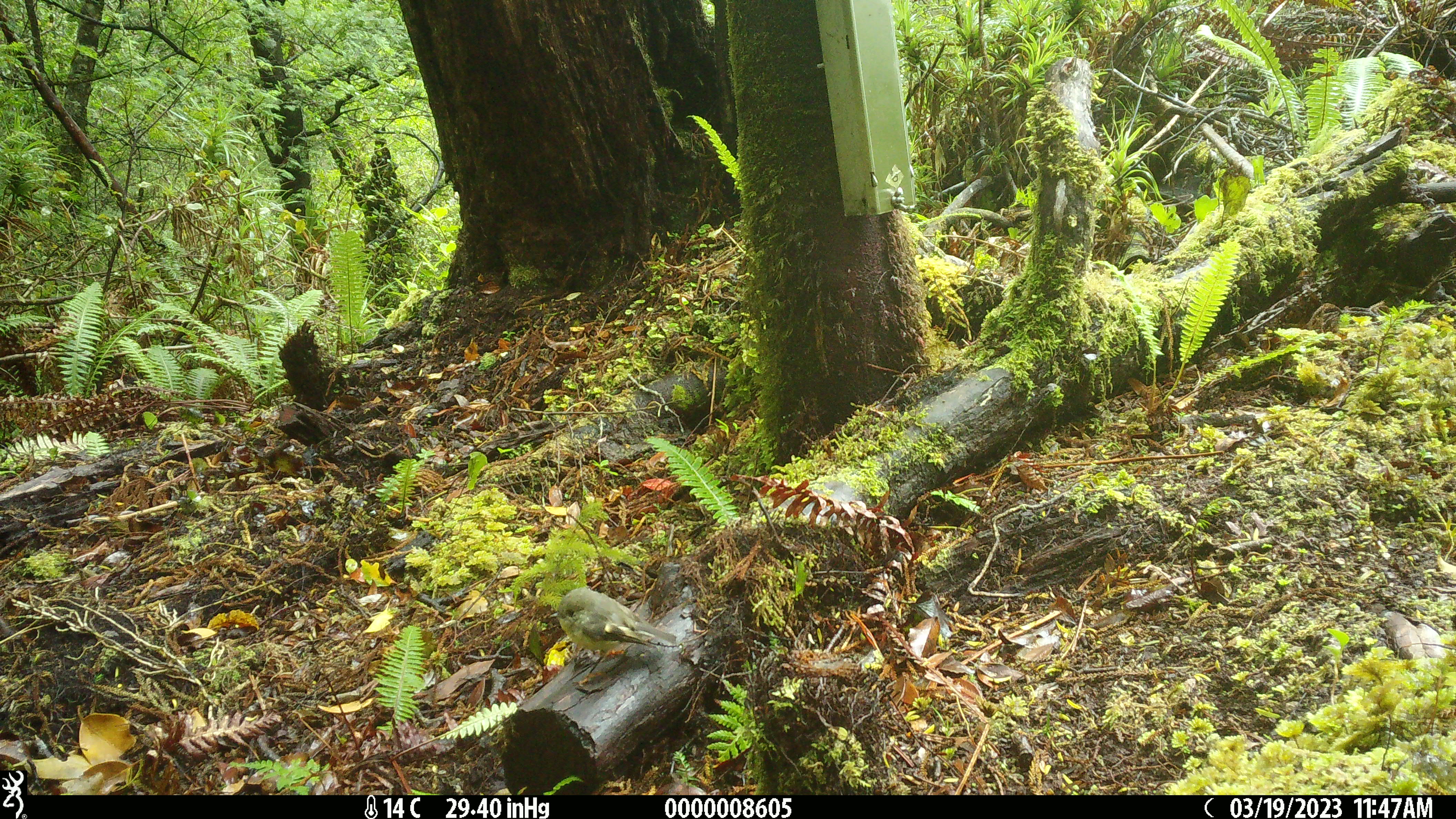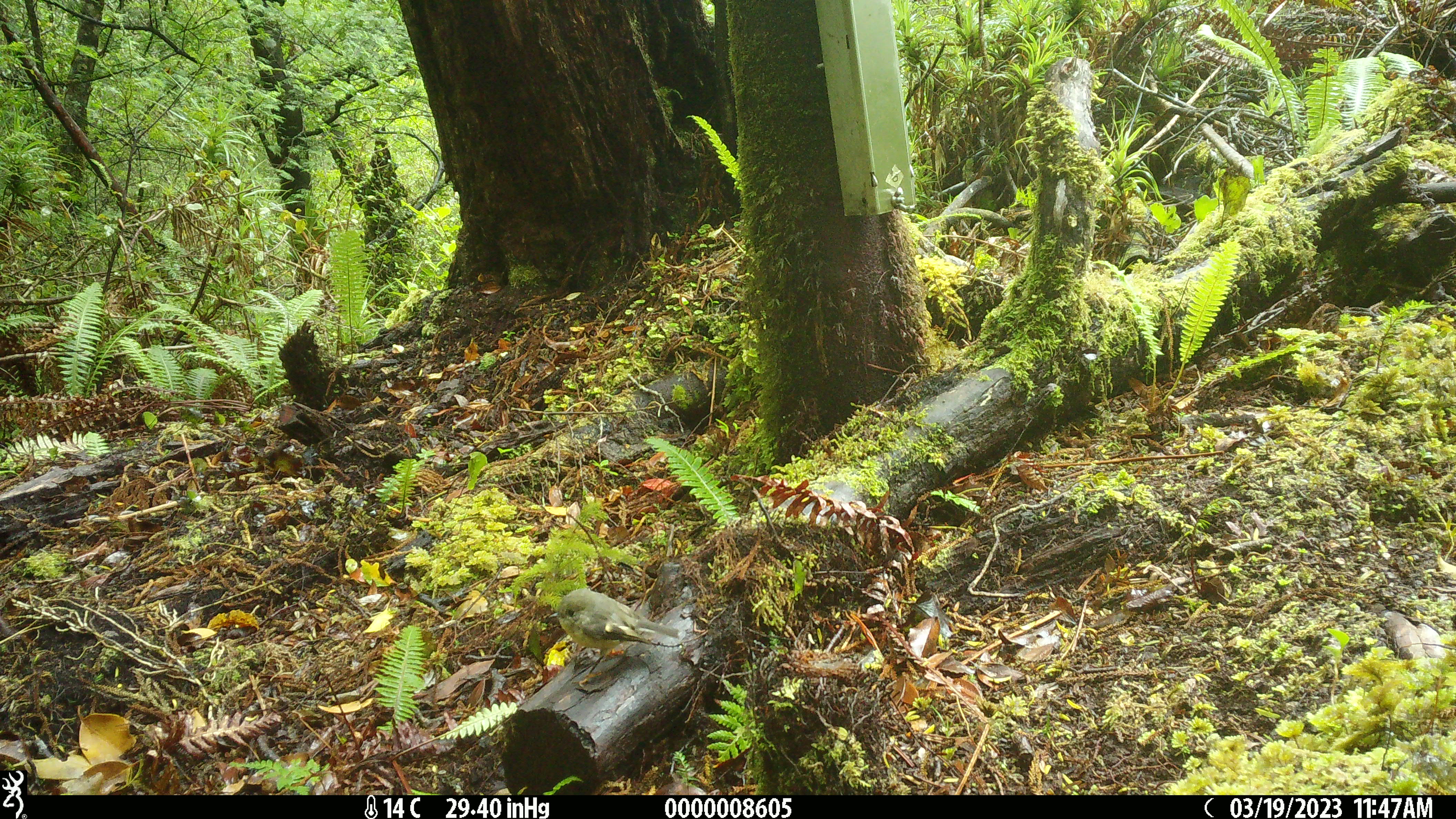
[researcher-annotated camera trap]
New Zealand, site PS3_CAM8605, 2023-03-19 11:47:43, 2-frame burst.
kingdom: Animalia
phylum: Chordata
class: Aves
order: Passeriformes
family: Petroicidae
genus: Petroica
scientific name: Petroica macrocephala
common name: tomtit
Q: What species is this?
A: Tomtit (Petroica macrocephala).